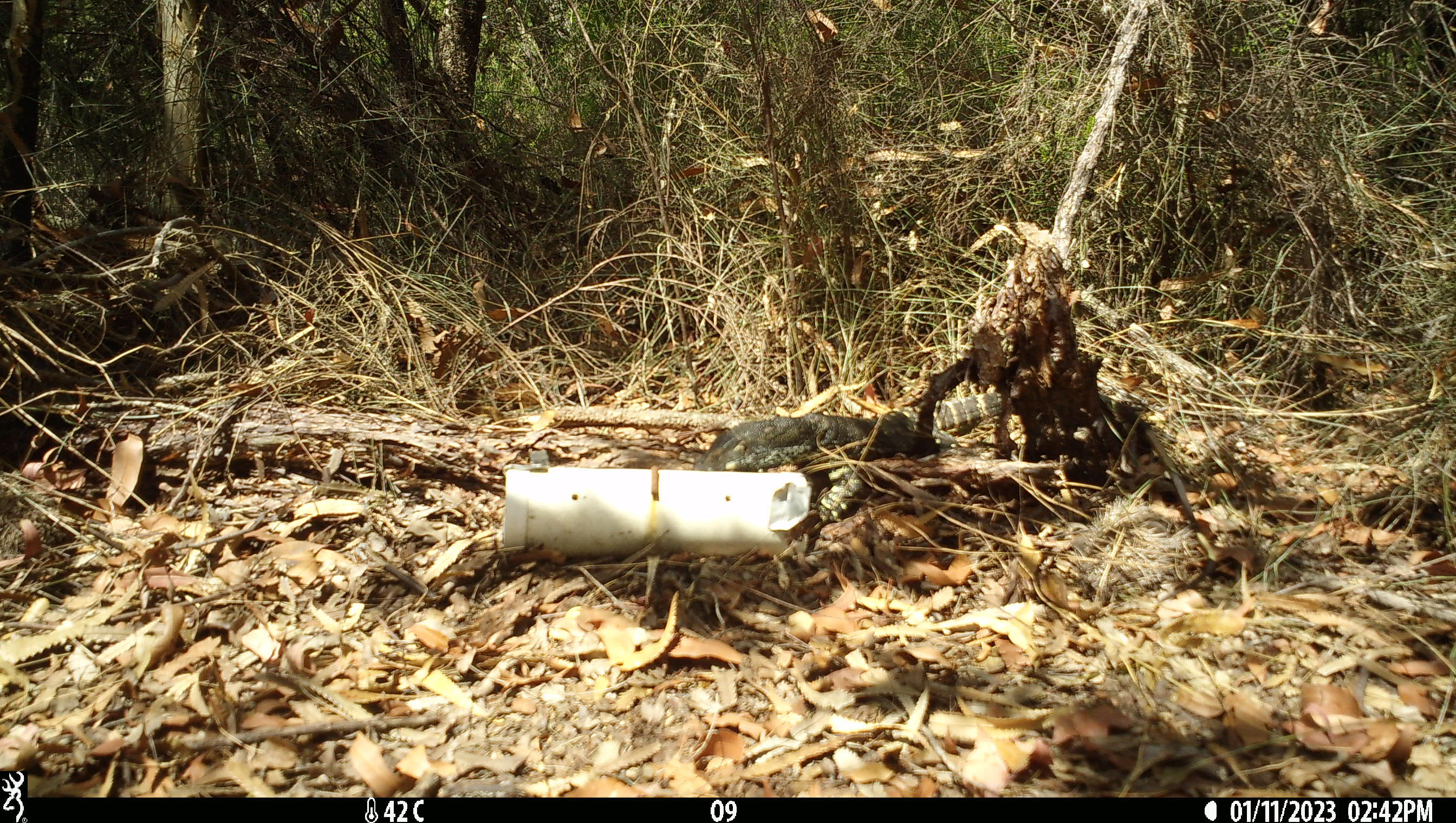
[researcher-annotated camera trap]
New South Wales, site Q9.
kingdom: Animalia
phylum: Chordata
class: Reptilia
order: Squamata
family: Varanidae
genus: Varanus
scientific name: Varanus varius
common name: lace monitor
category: goanna